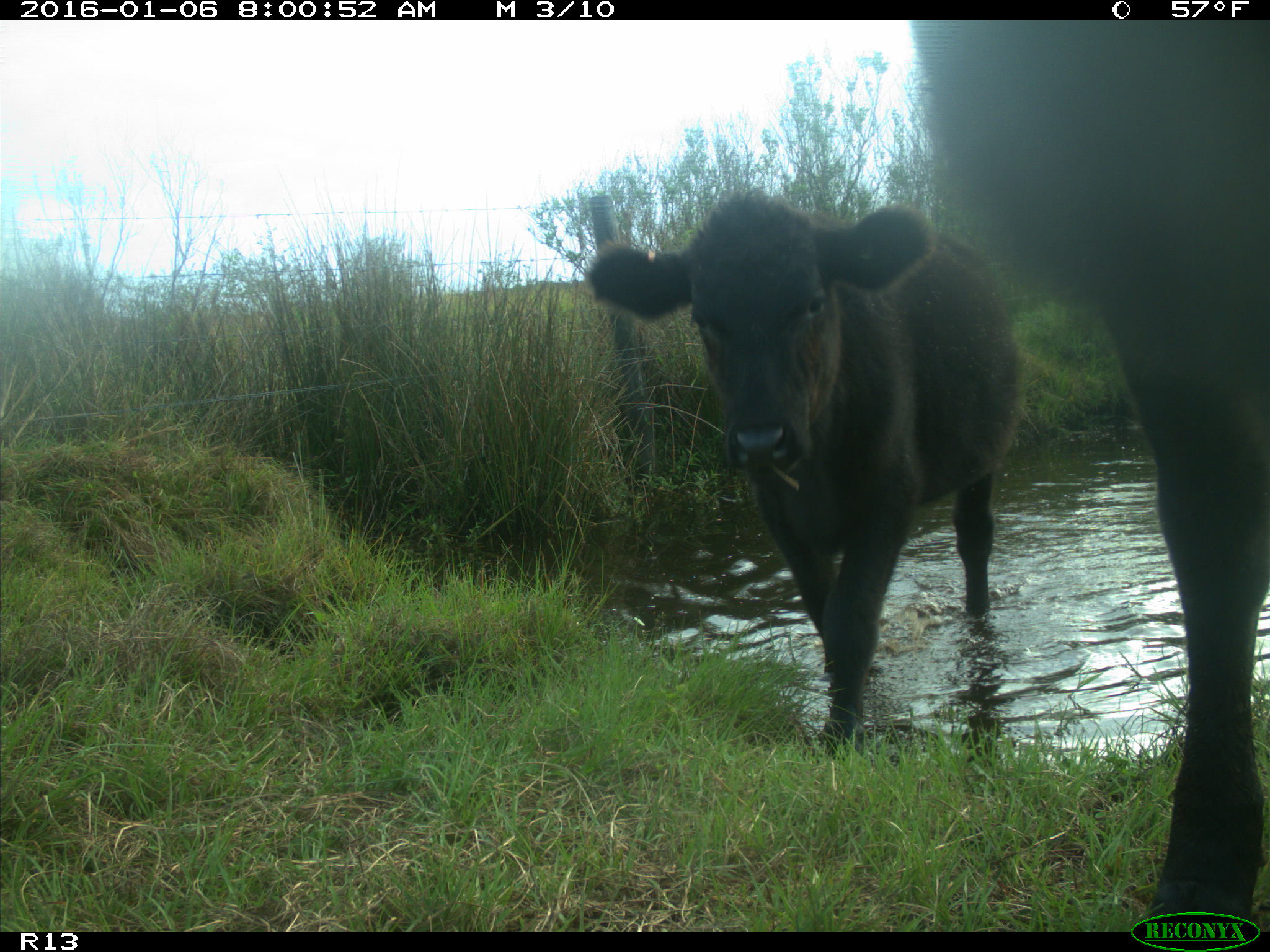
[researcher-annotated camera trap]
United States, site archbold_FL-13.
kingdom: Animalia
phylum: Chordata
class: Mammalia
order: Artiodactyla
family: Bovidae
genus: Bos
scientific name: Bos taurus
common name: domestic cow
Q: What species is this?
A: Bos taurus (domestic cow).